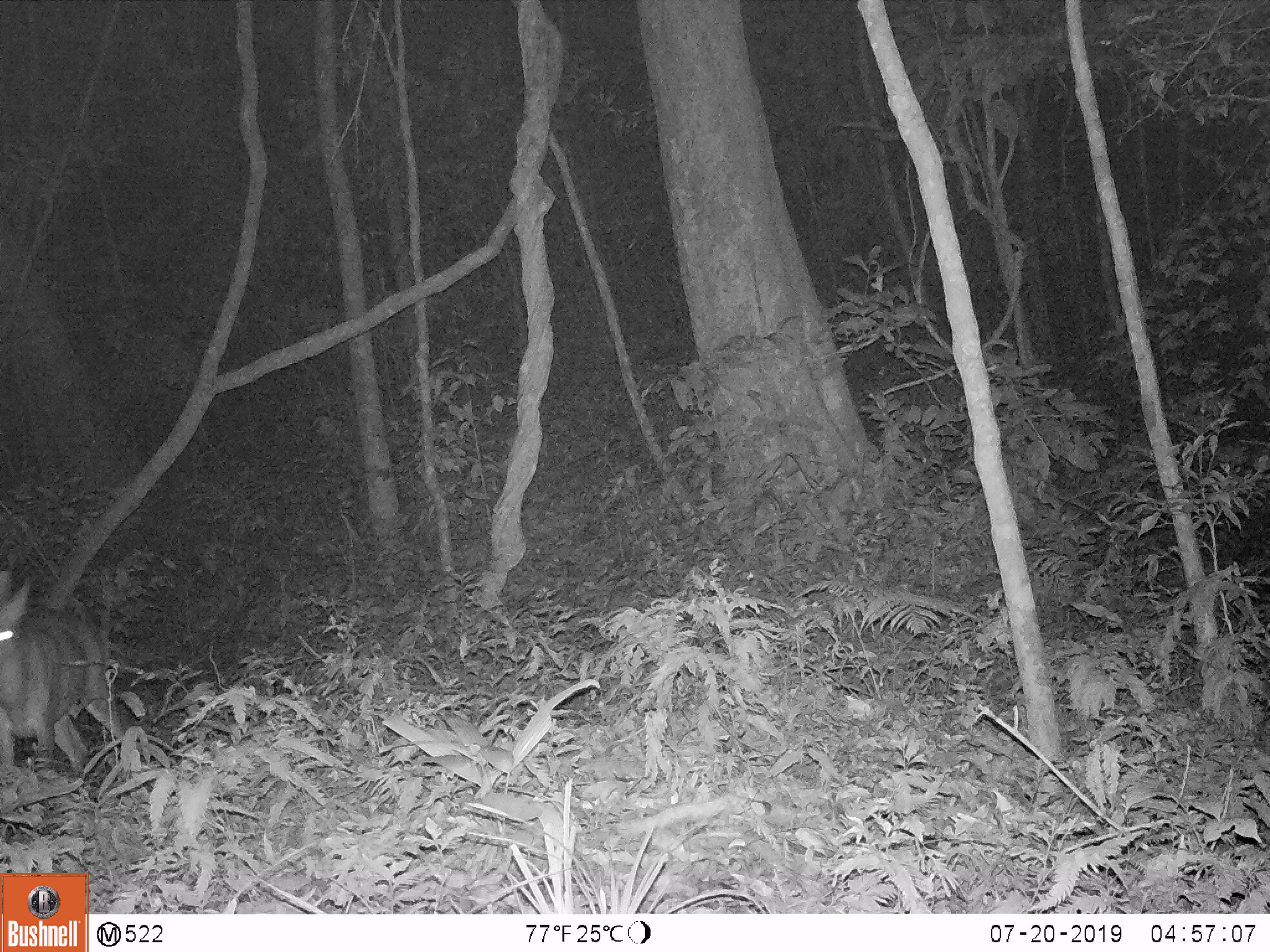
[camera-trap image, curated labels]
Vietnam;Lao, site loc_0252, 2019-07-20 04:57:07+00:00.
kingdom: Animalia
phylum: Chordata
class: Mammalia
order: Artiodactyla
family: Cervidae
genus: Muntiacus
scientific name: Muntiacus vuquangensis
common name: large-antlered muntjac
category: large antlered muntjac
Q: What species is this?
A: Large antlered muntjac (large-antlered muntjac) (Muntiacus vuquangensis).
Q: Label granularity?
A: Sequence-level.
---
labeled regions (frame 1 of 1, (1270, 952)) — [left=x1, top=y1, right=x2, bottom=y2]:
large antlered muntjac: [left=0, top=565, right=123, bottom=777]